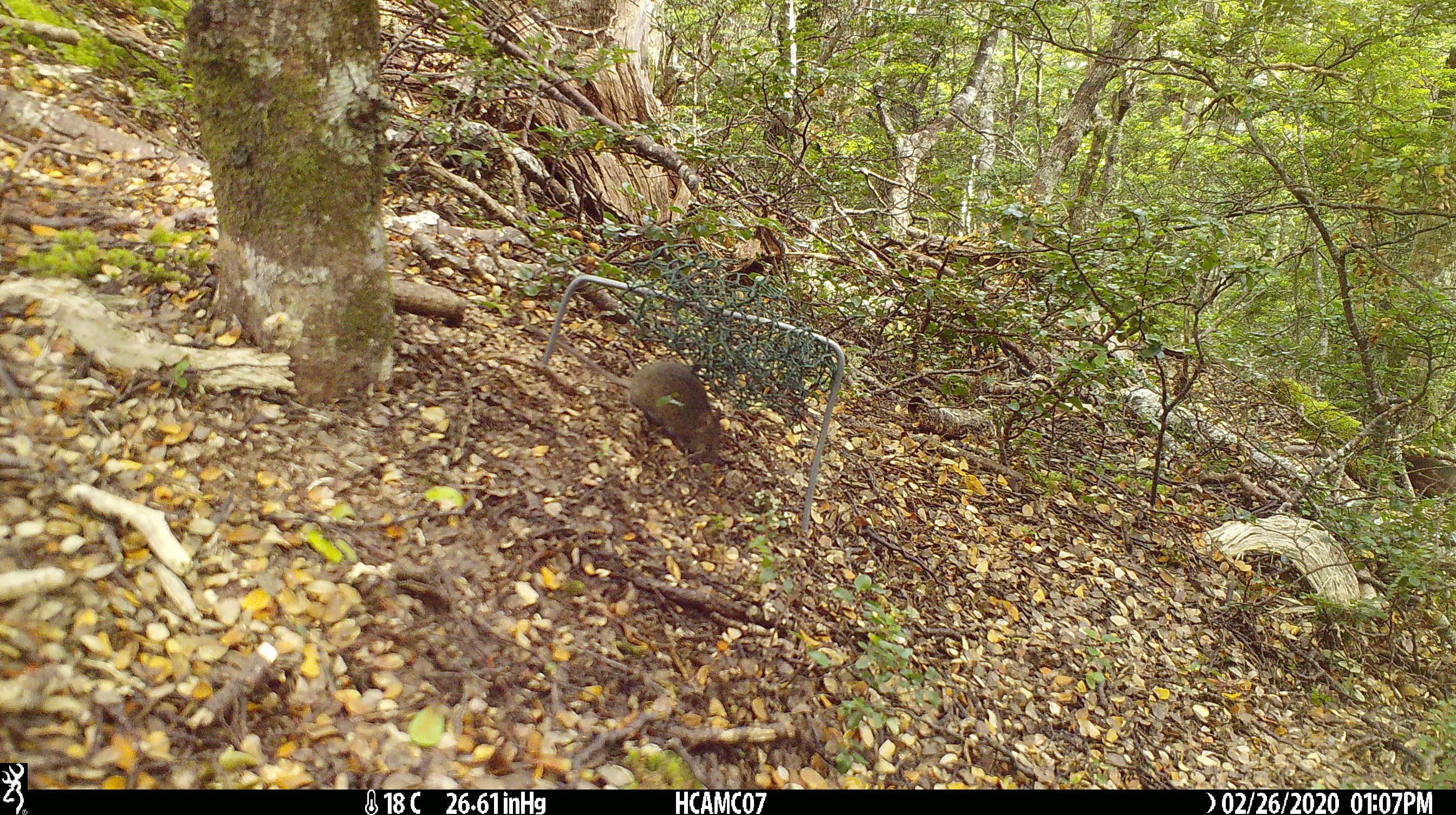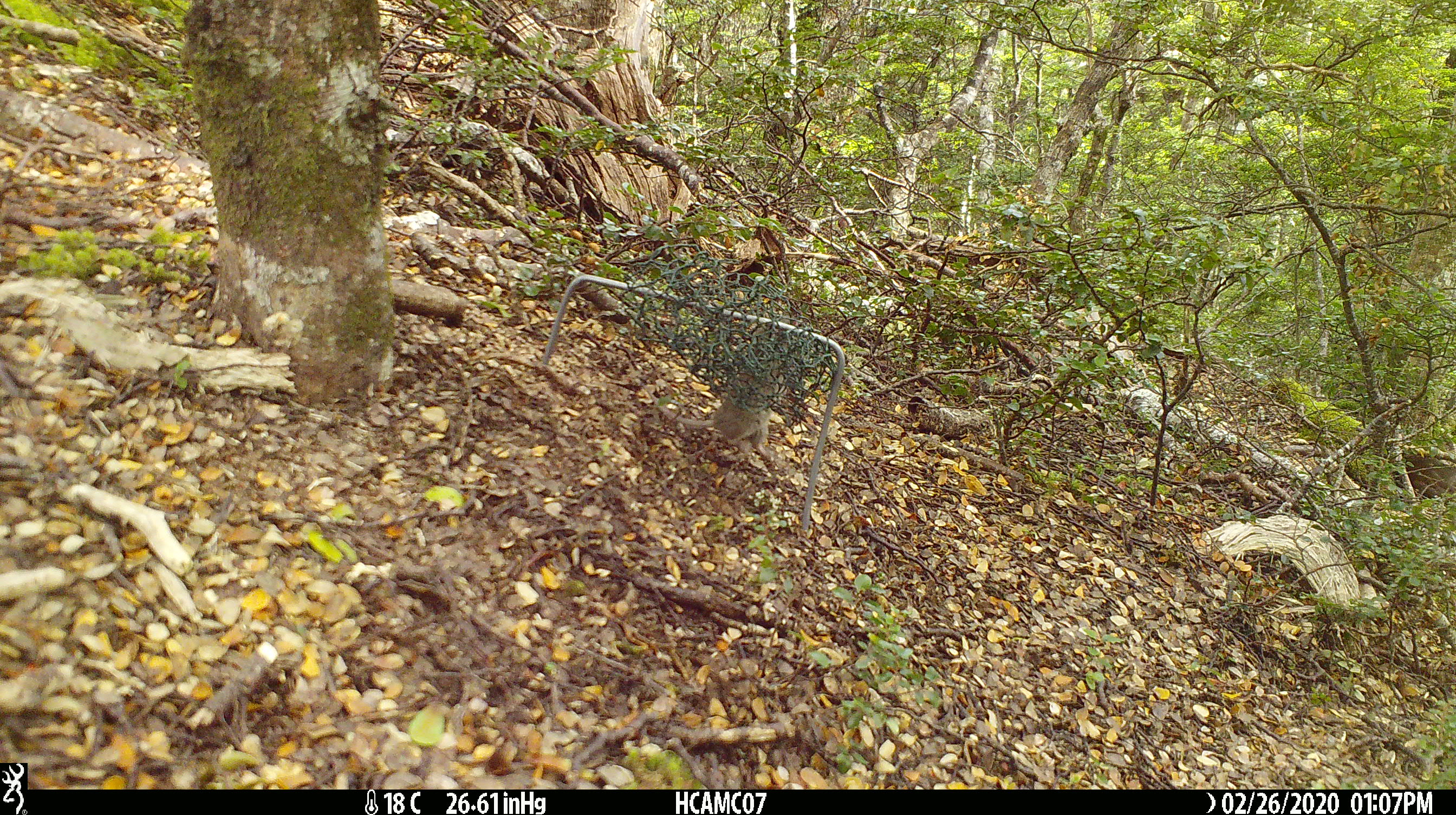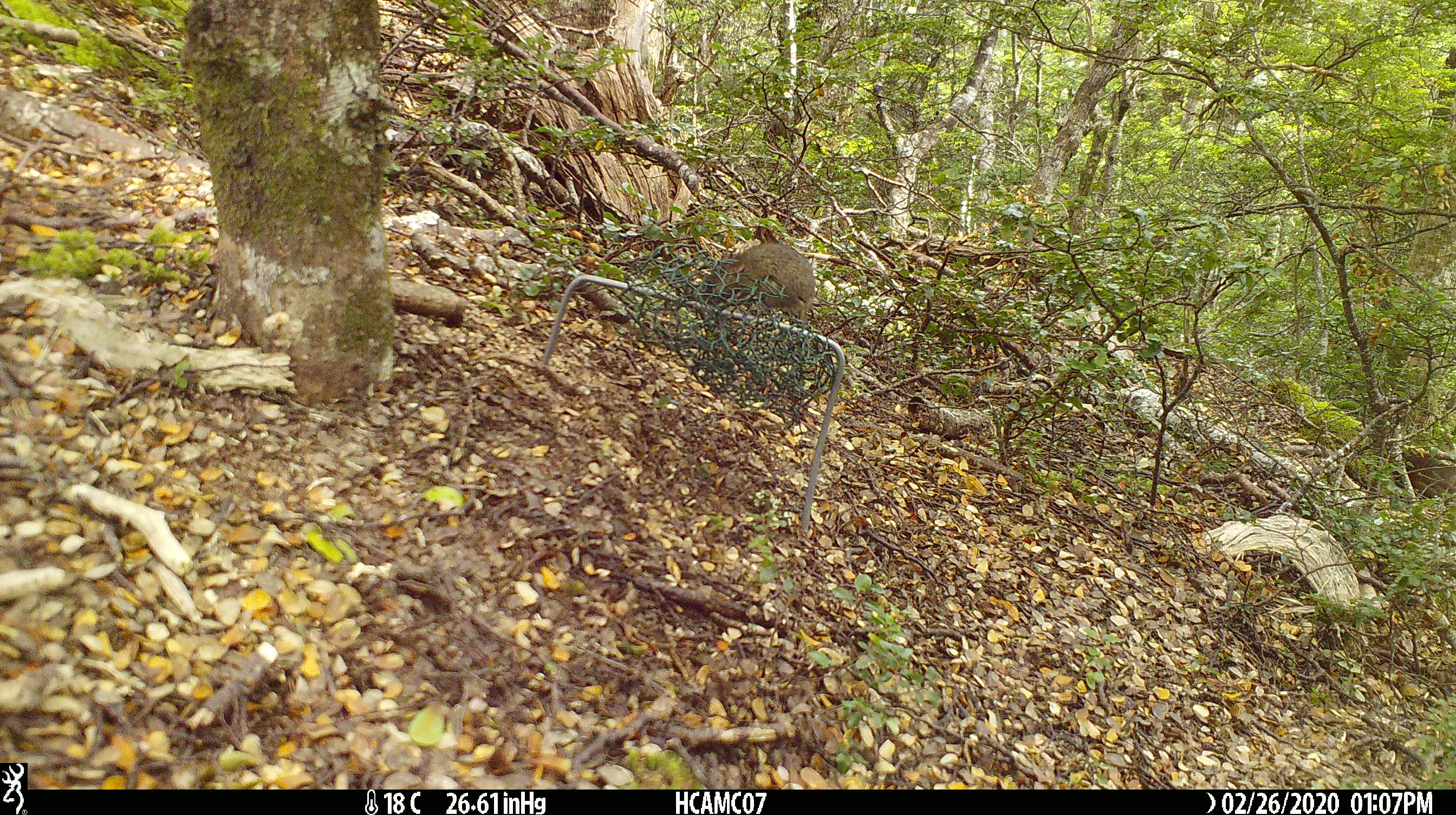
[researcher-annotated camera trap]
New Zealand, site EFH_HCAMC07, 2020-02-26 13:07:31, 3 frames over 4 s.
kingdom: Animalia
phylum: Chordata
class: Mammalia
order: Rodentia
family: Muridae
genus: Mus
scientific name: Mus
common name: mouse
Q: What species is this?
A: Mouse (Mus).